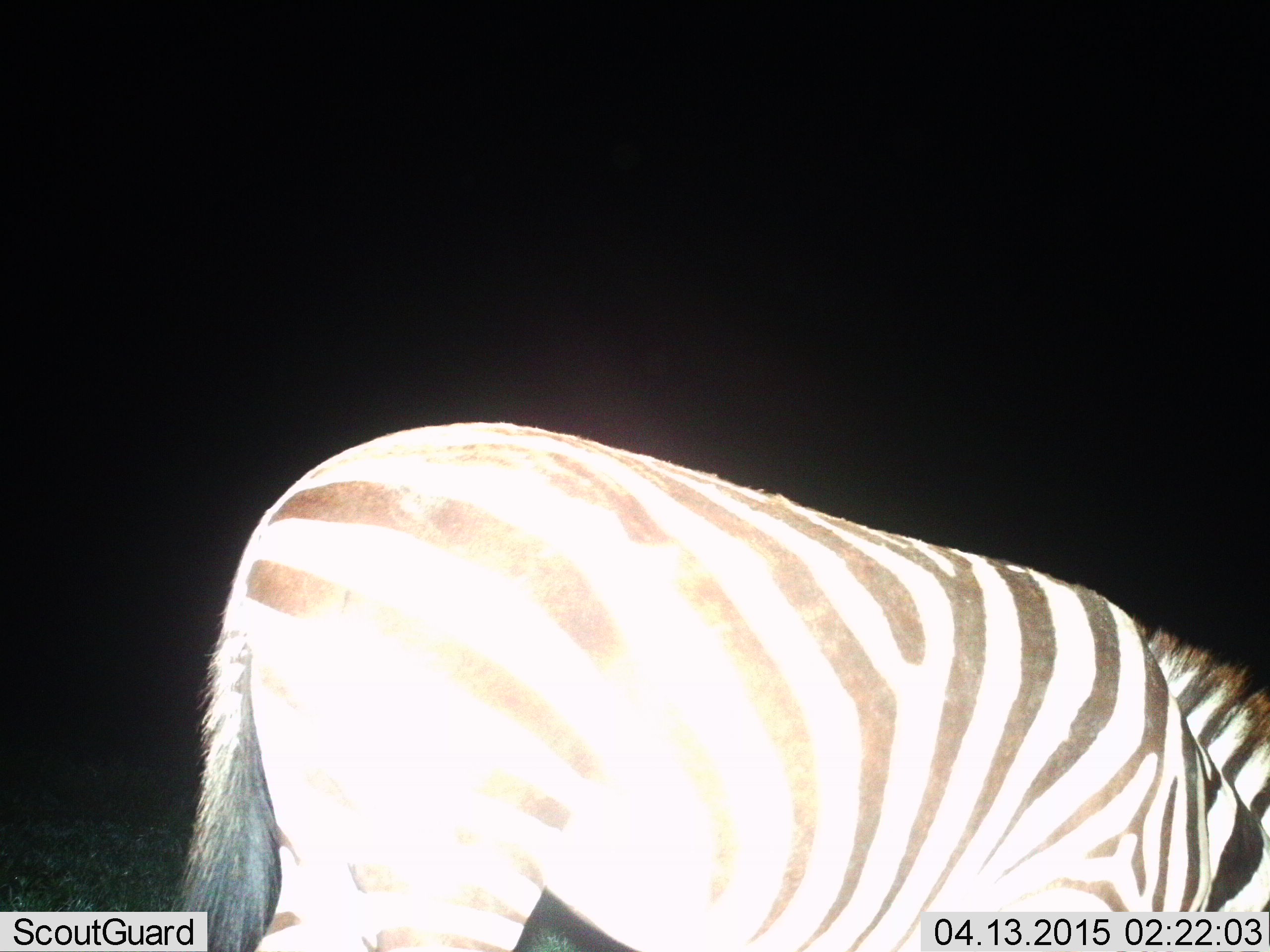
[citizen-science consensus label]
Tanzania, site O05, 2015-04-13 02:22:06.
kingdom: Animalia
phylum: Chordata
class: Mammalia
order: Perissodactyla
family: Equidae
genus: Equus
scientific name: Equus quagga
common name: plains zebra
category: zebra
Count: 1.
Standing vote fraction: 40%.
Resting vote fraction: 0%.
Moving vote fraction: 0%.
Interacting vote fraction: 0%.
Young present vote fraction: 0%.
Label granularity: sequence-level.